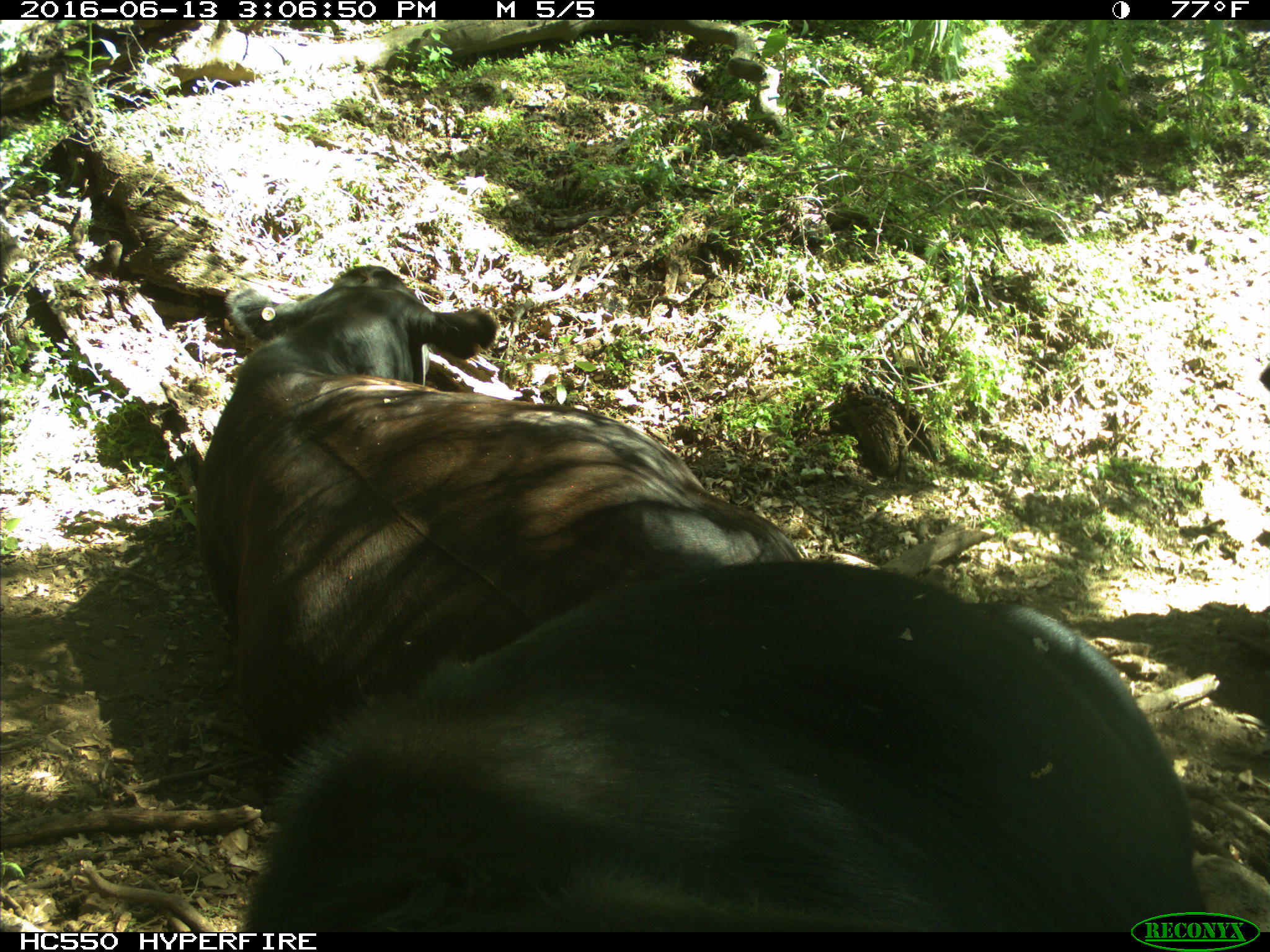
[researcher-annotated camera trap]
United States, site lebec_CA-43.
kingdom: Animalia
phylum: Chordata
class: Mammalia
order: Artiodactyla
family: Bovidae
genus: Bos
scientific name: Bos taurus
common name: domestic cow